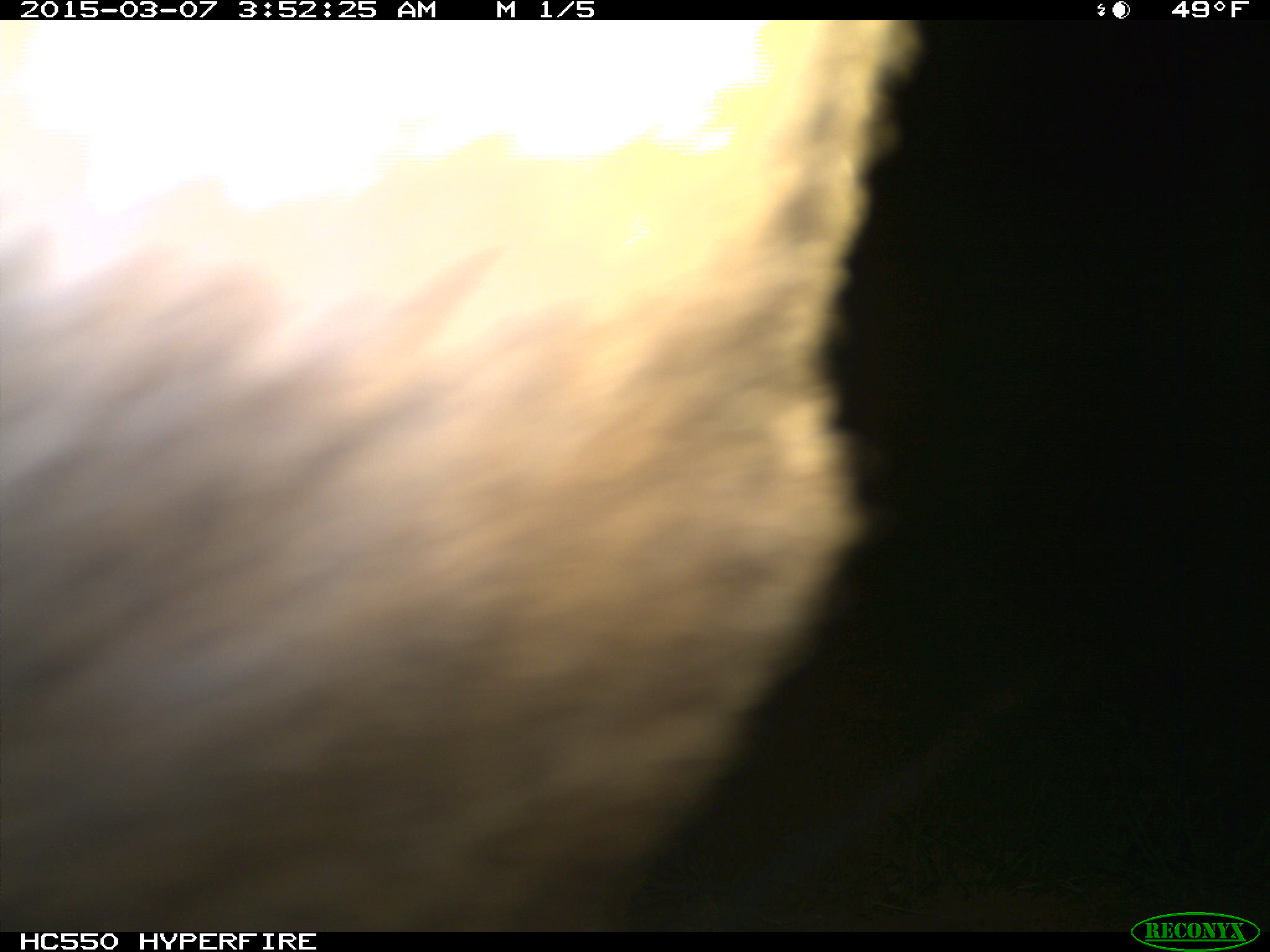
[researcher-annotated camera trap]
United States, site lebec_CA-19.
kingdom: Animalia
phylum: Chordata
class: Mammalia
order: Artiodactyla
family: Cervidae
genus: Cervus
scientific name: Cervus canadensis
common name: elk